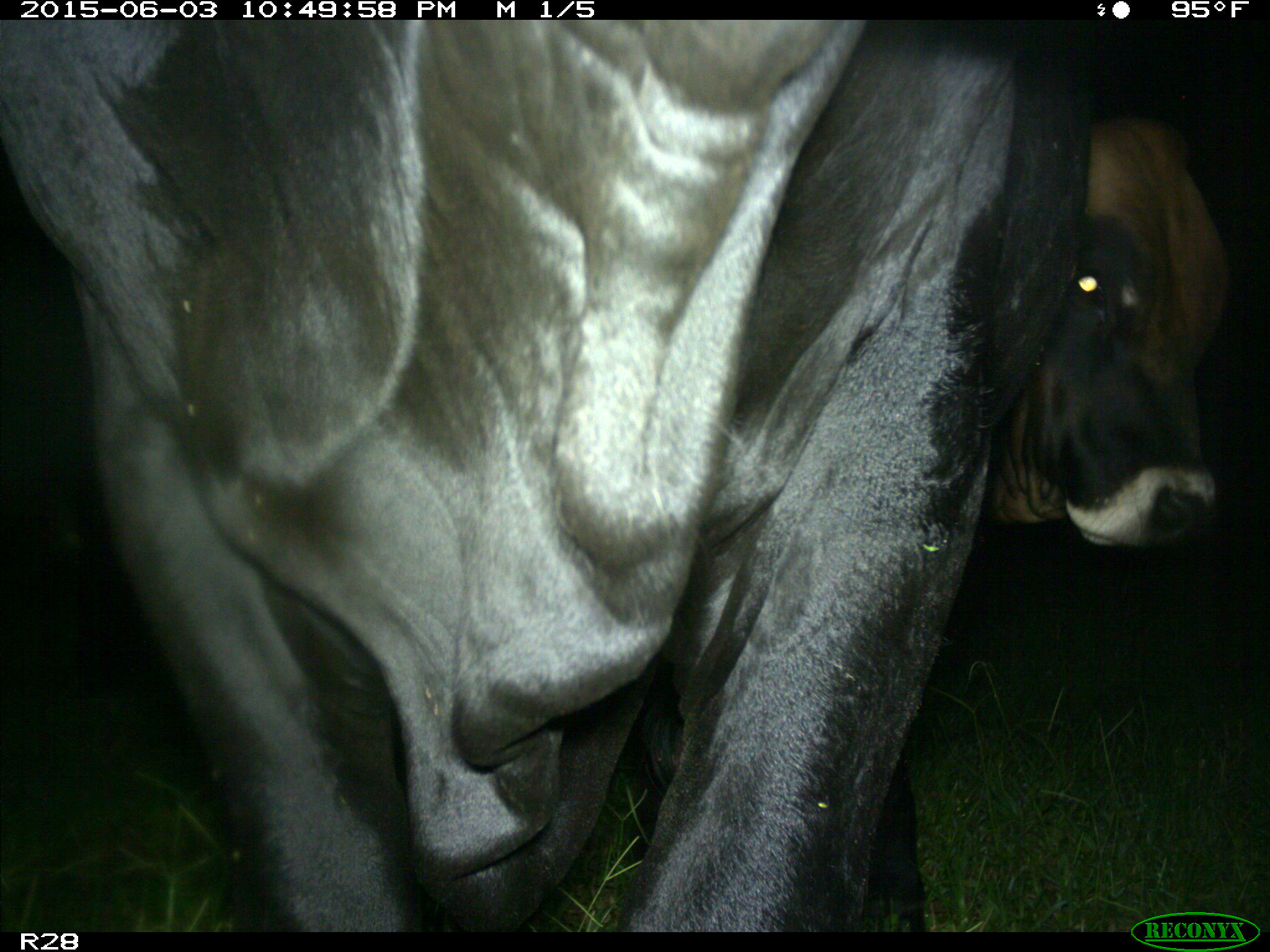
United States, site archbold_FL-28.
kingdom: Animalia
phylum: Chordata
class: Mammalia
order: Artiodactyla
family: Bovidae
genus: Bos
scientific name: Bos taurus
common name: domestic cow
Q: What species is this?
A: Bos taurus (domestic cow).